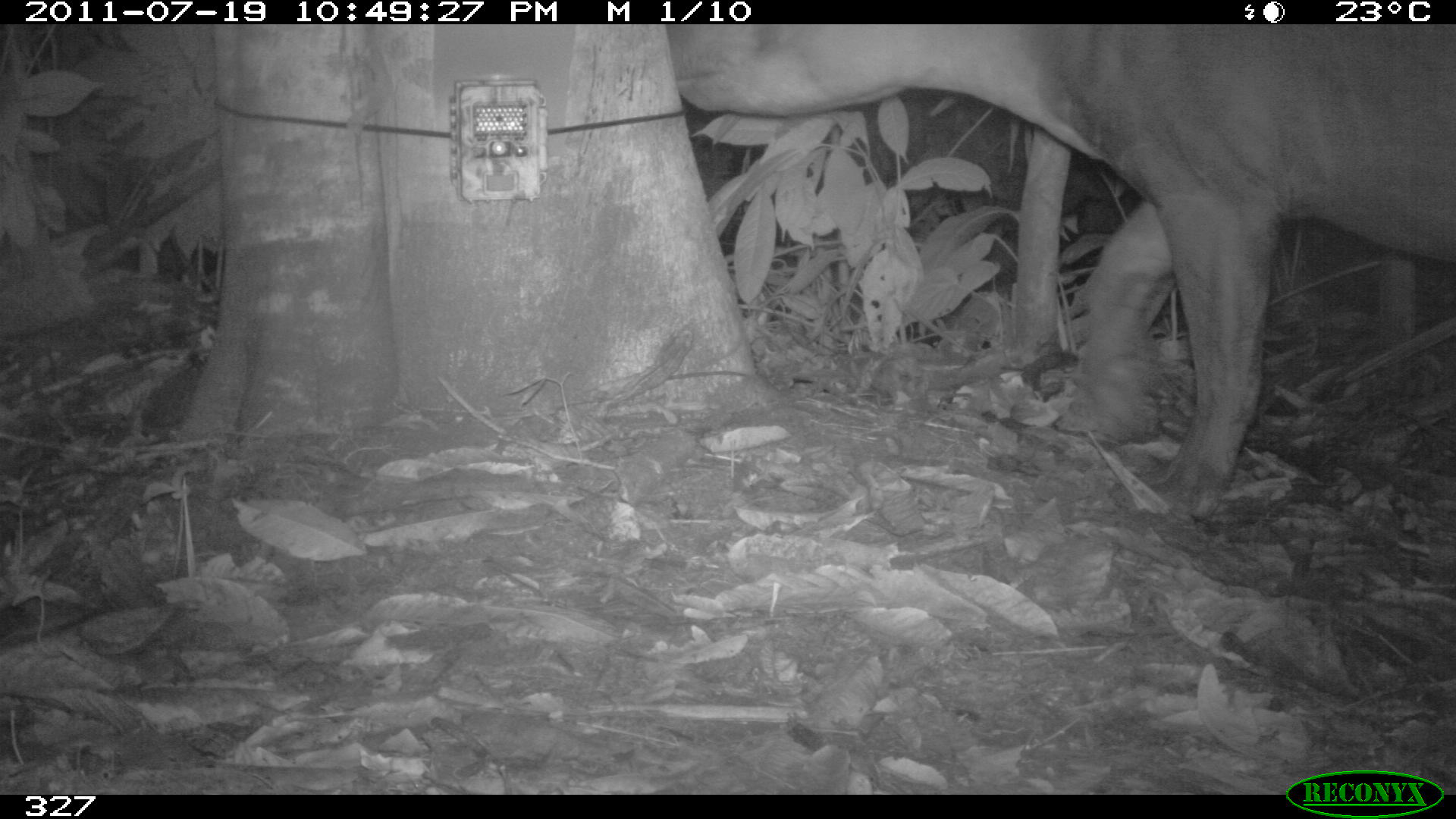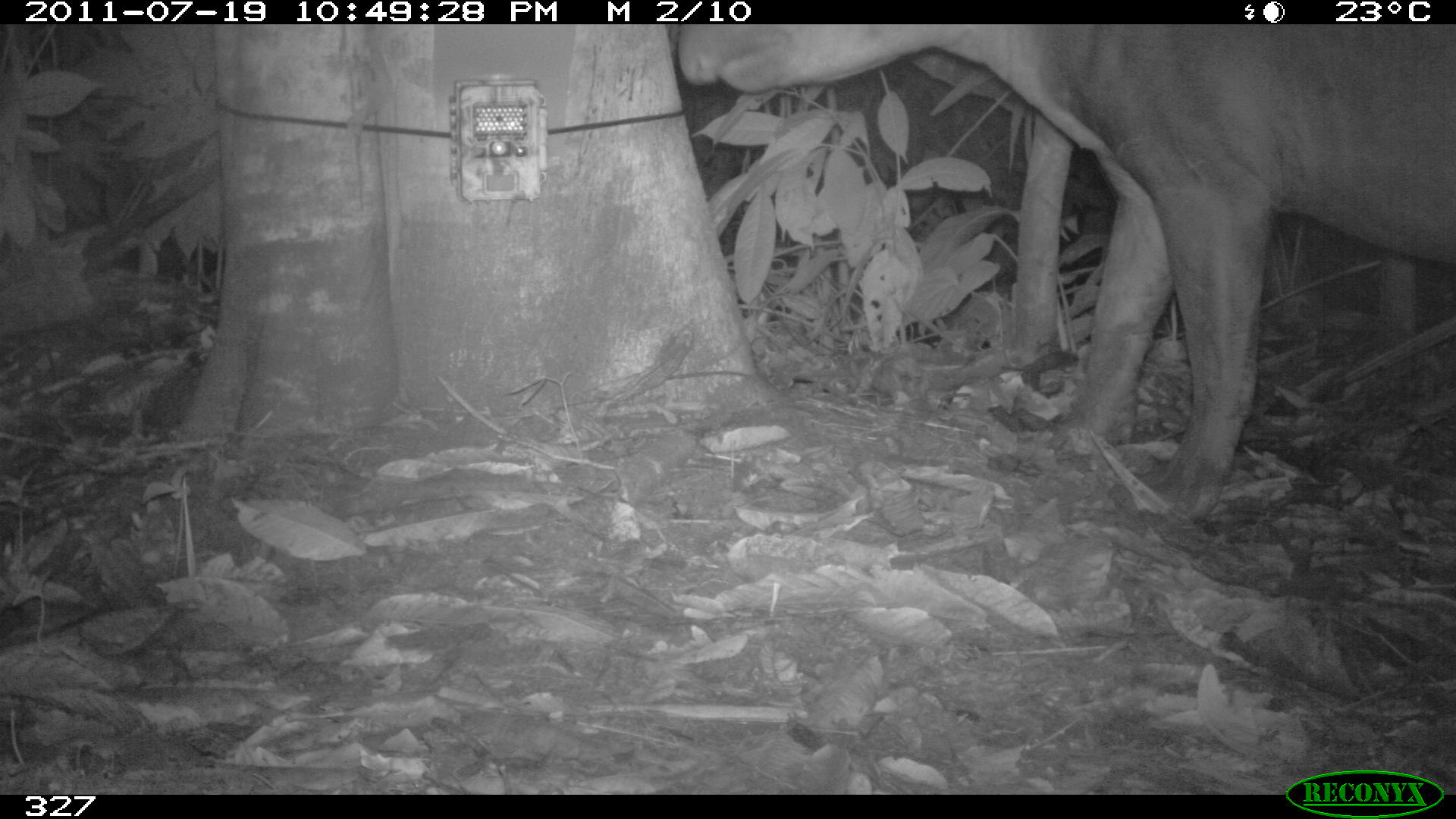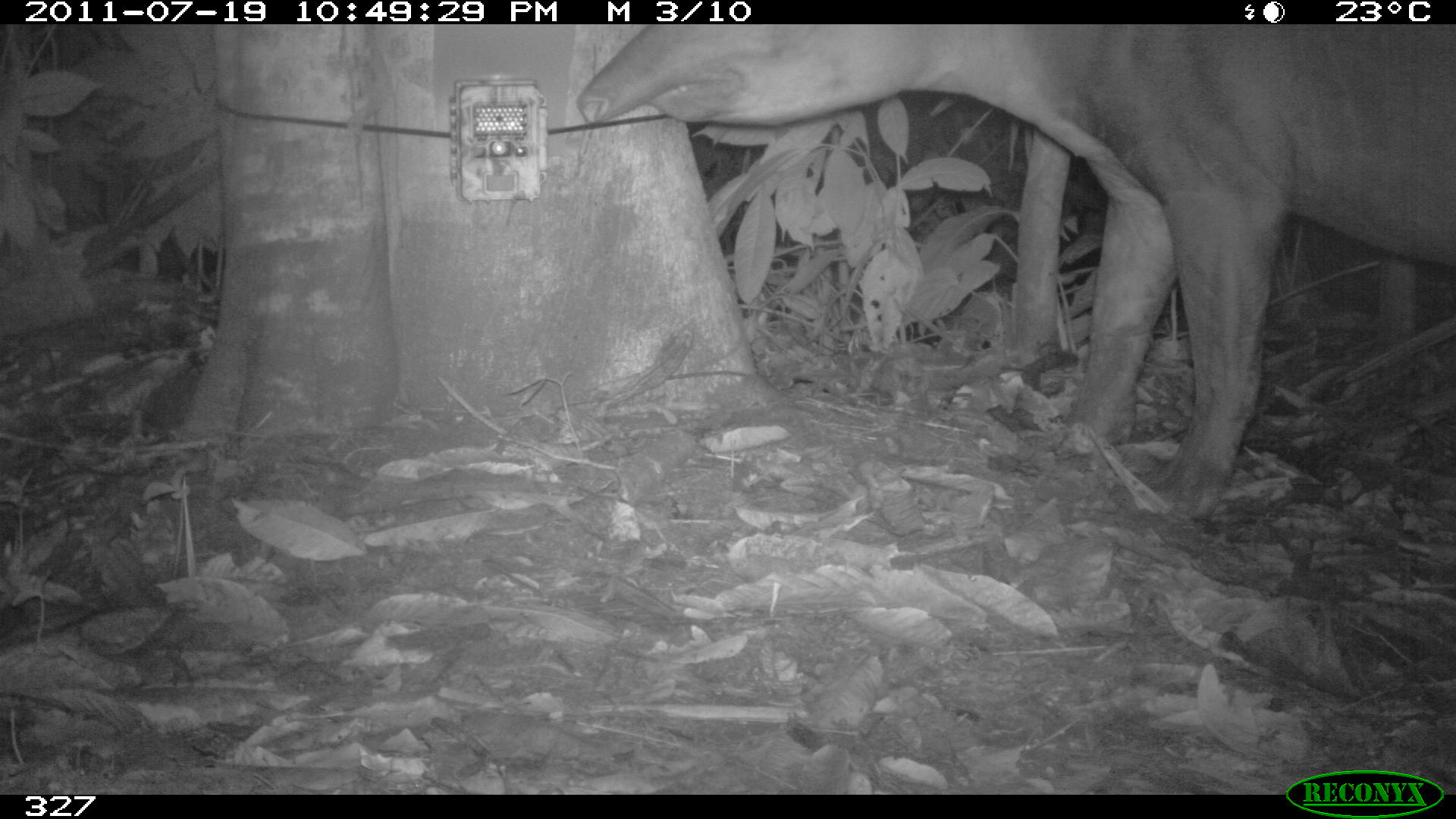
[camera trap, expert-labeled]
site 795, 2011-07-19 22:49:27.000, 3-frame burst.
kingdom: Animalia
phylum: Chordata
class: Mammalia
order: Perissodactyla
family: Tapiridae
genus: Tapirus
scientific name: Tapirus terrestris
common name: south american tapir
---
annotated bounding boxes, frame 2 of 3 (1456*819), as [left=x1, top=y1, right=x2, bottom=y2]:
tapirus terrestris: [left=669, top=24, right=1456, bottom=526]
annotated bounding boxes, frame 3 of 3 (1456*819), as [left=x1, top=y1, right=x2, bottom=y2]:
tapirus terrestris: [left=576, top=24, right=1456, bottom=520]